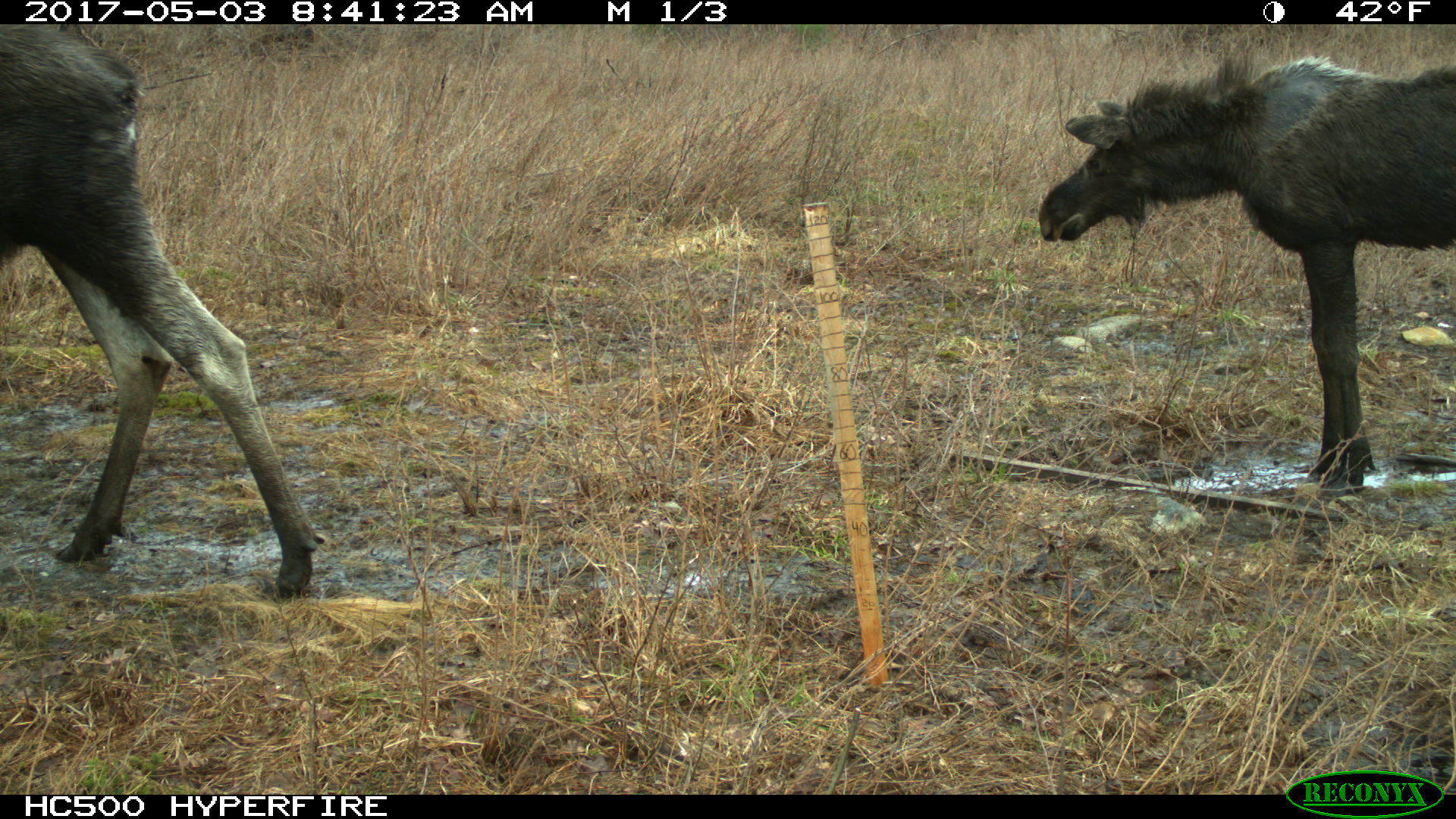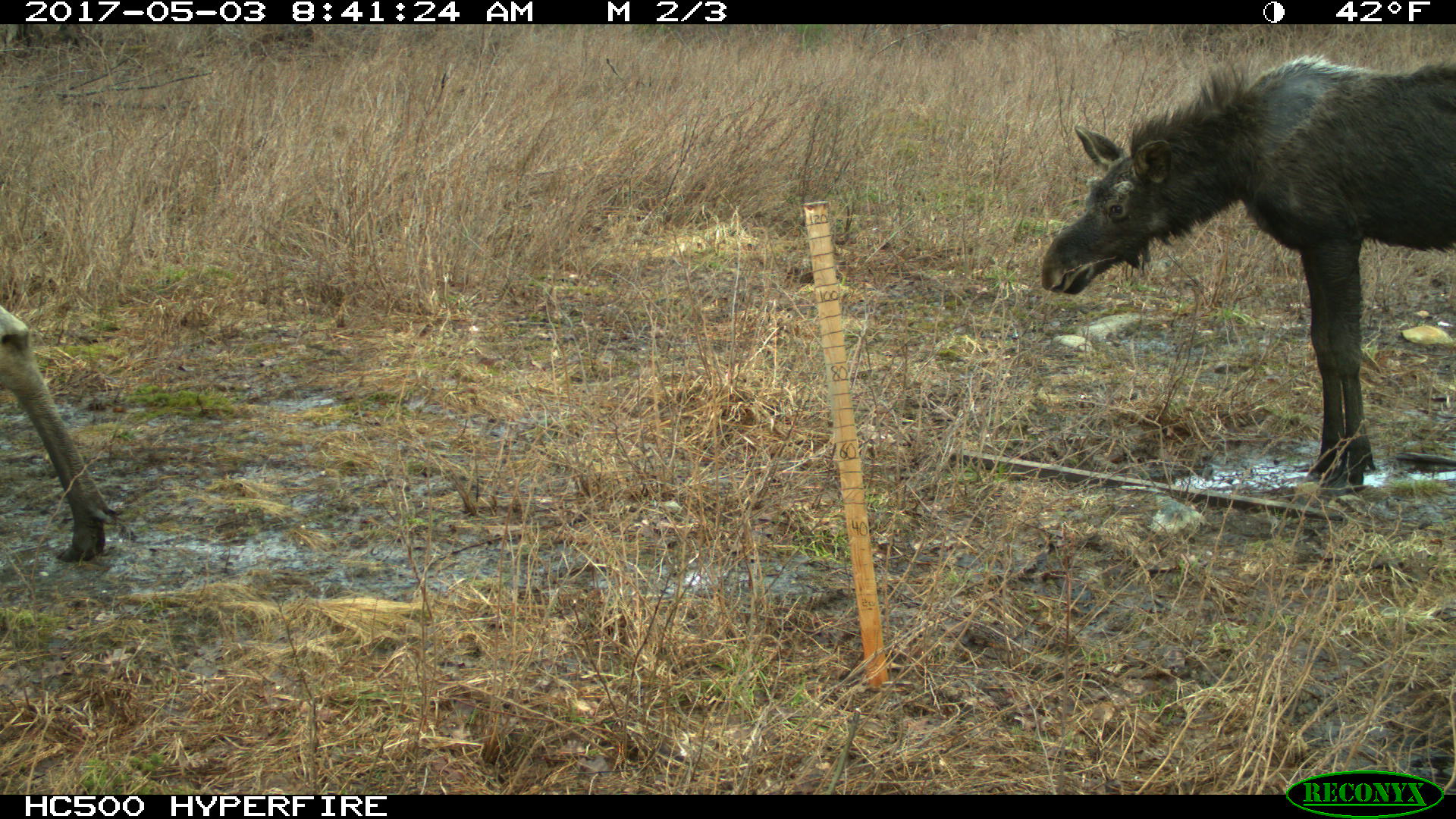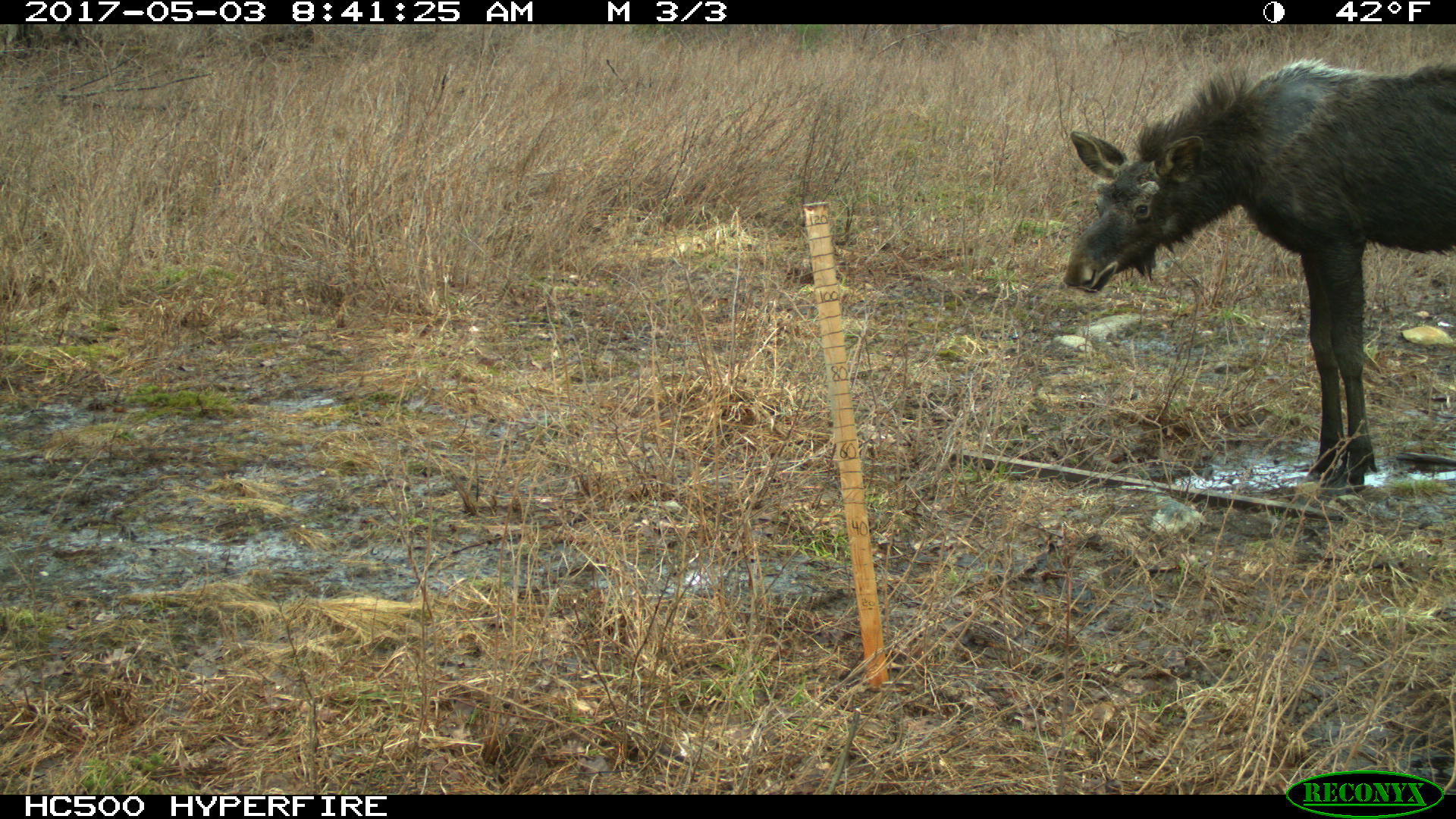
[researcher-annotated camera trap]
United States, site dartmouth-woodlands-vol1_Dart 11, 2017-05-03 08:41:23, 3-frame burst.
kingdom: Animalia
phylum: Chordata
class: Mammalia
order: Artiodactyla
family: Cervidae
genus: Alces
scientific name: Alces alces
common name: moose